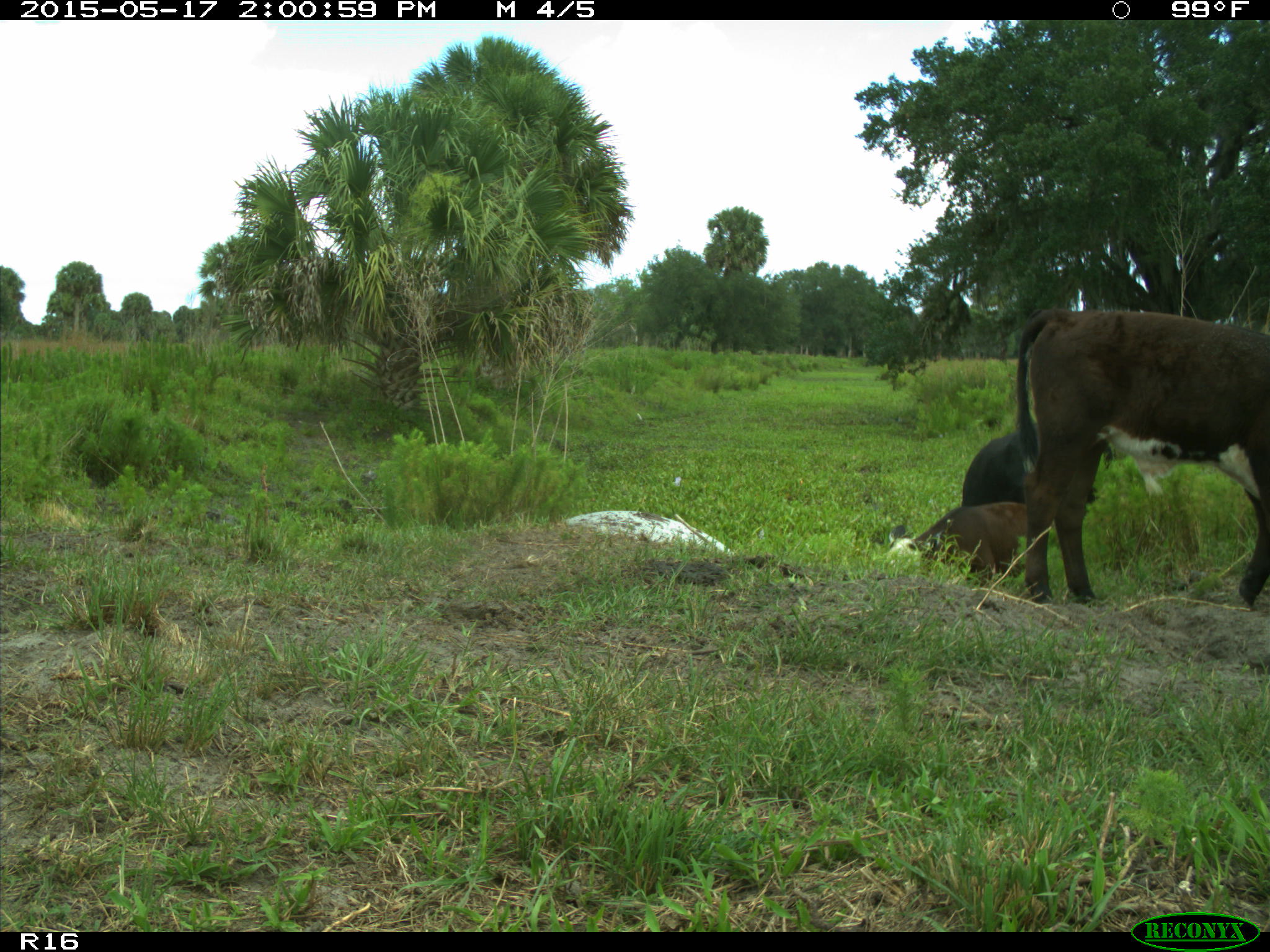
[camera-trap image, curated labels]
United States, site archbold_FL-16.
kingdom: Animalia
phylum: Chordata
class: Mammalia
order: Artiodactyla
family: Bovidae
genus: Bos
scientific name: Bos taurus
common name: domestic cow